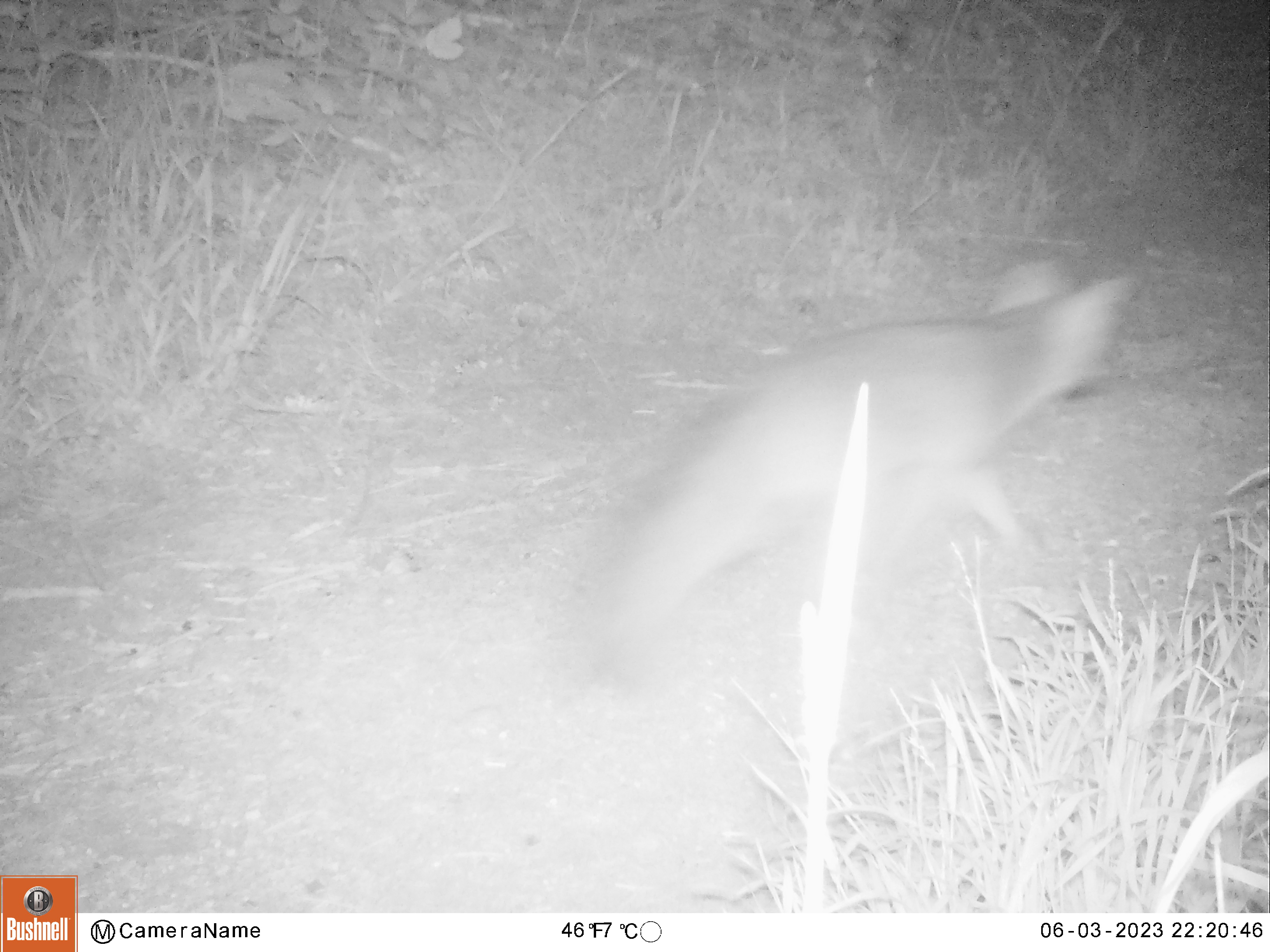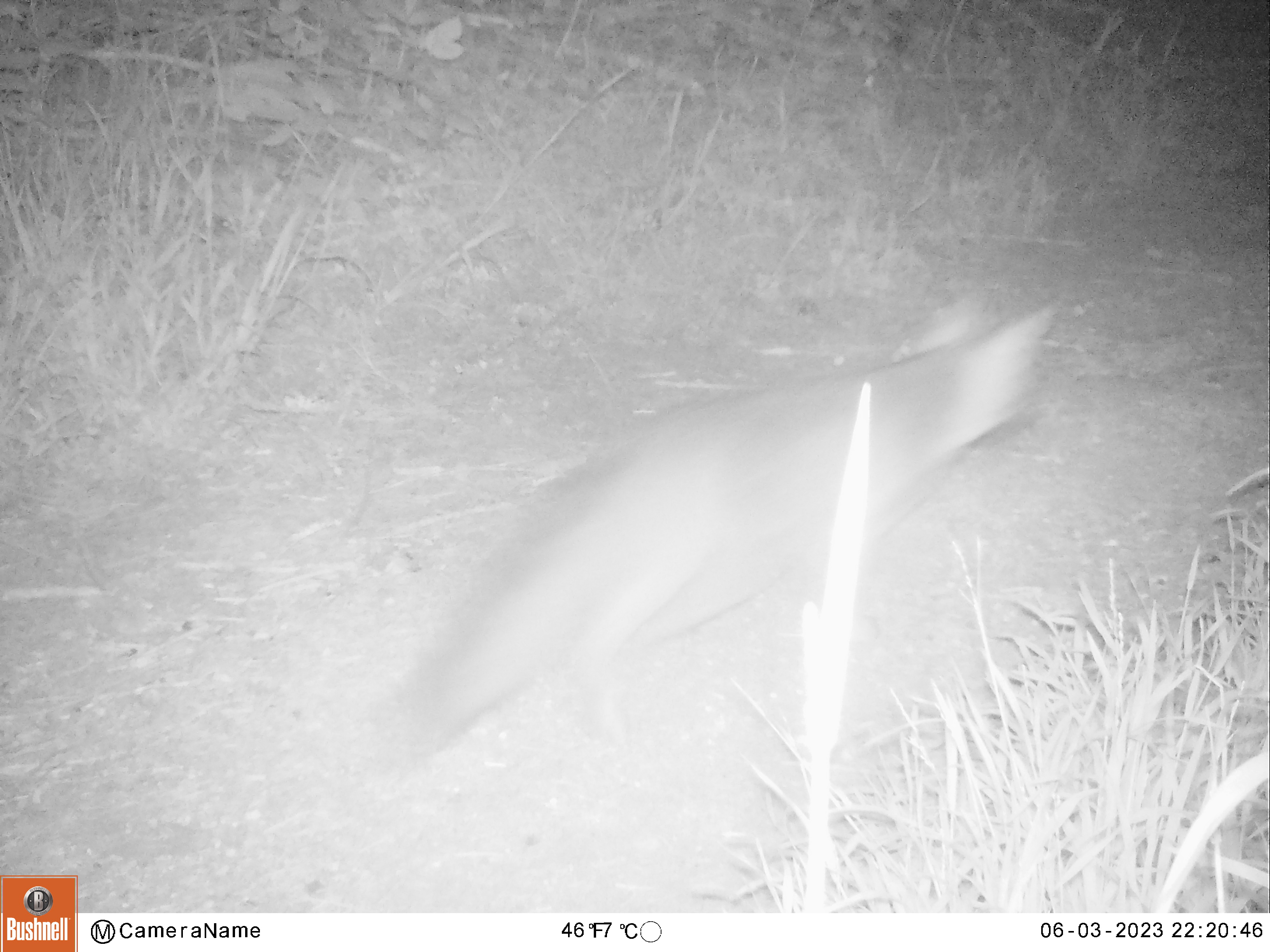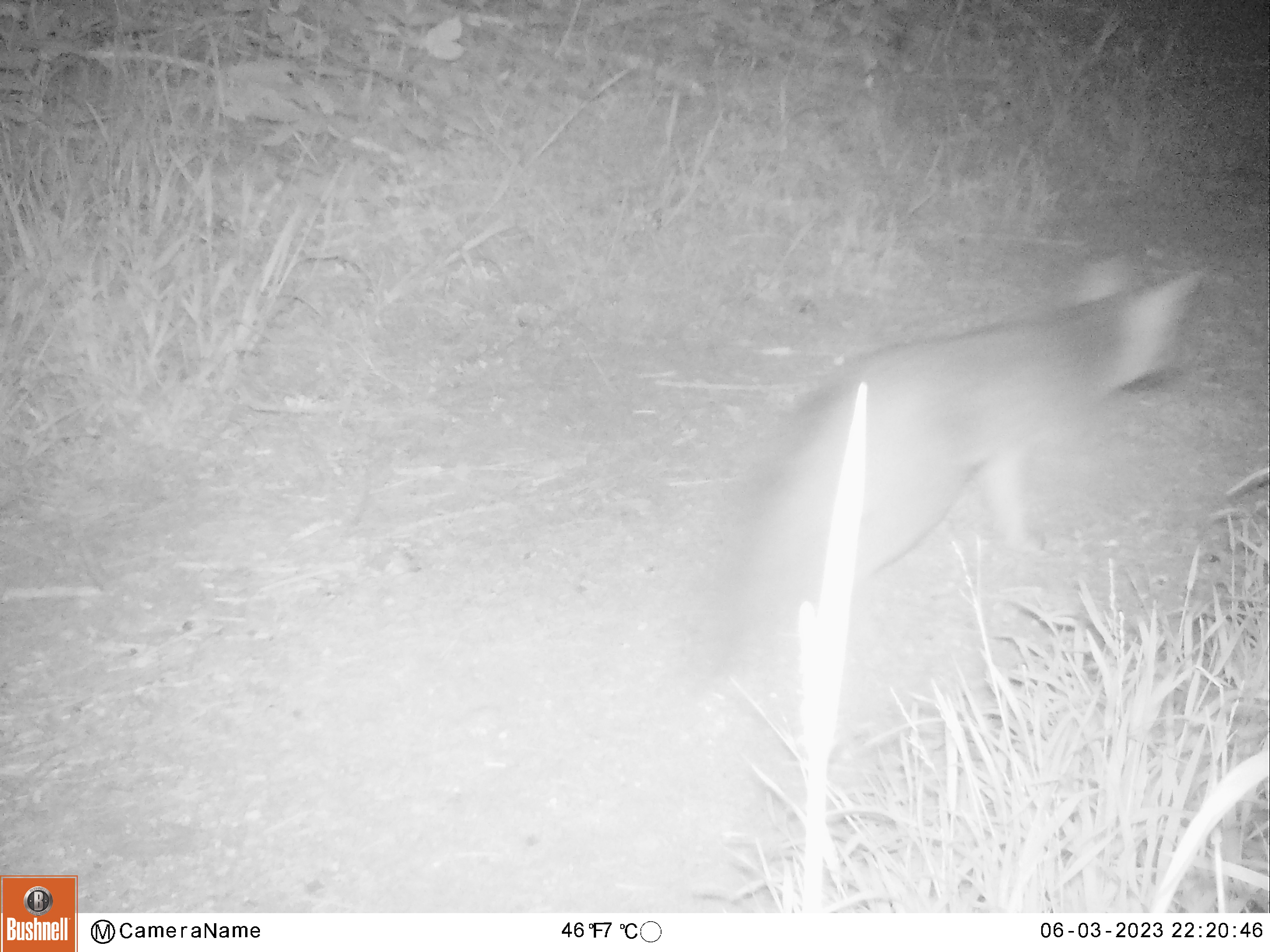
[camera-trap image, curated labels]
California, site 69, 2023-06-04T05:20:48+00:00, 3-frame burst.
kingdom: Animalia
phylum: Chordata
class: Mammalia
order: Carnivora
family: Canidae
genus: Urocyon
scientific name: Urocyon cinereoargenteus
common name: gray fox